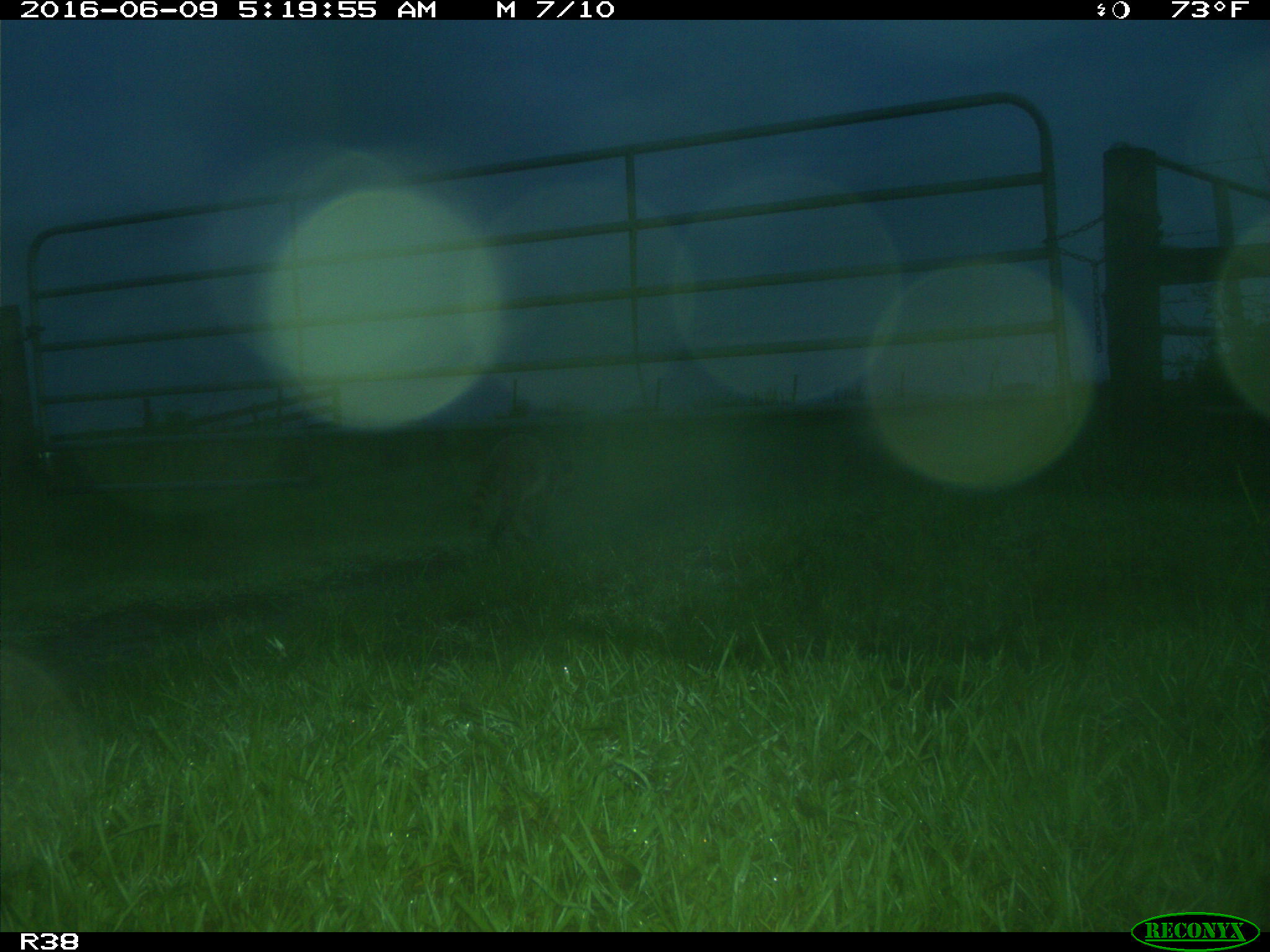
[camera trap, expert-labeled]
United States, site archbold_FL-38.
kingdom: Animalia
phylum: Chordata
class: Mammalia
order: Carnivora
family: Procyonidae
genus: Procyon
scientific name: Procyon lotor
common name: common raccoon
Procyon lotor (common raccoon).